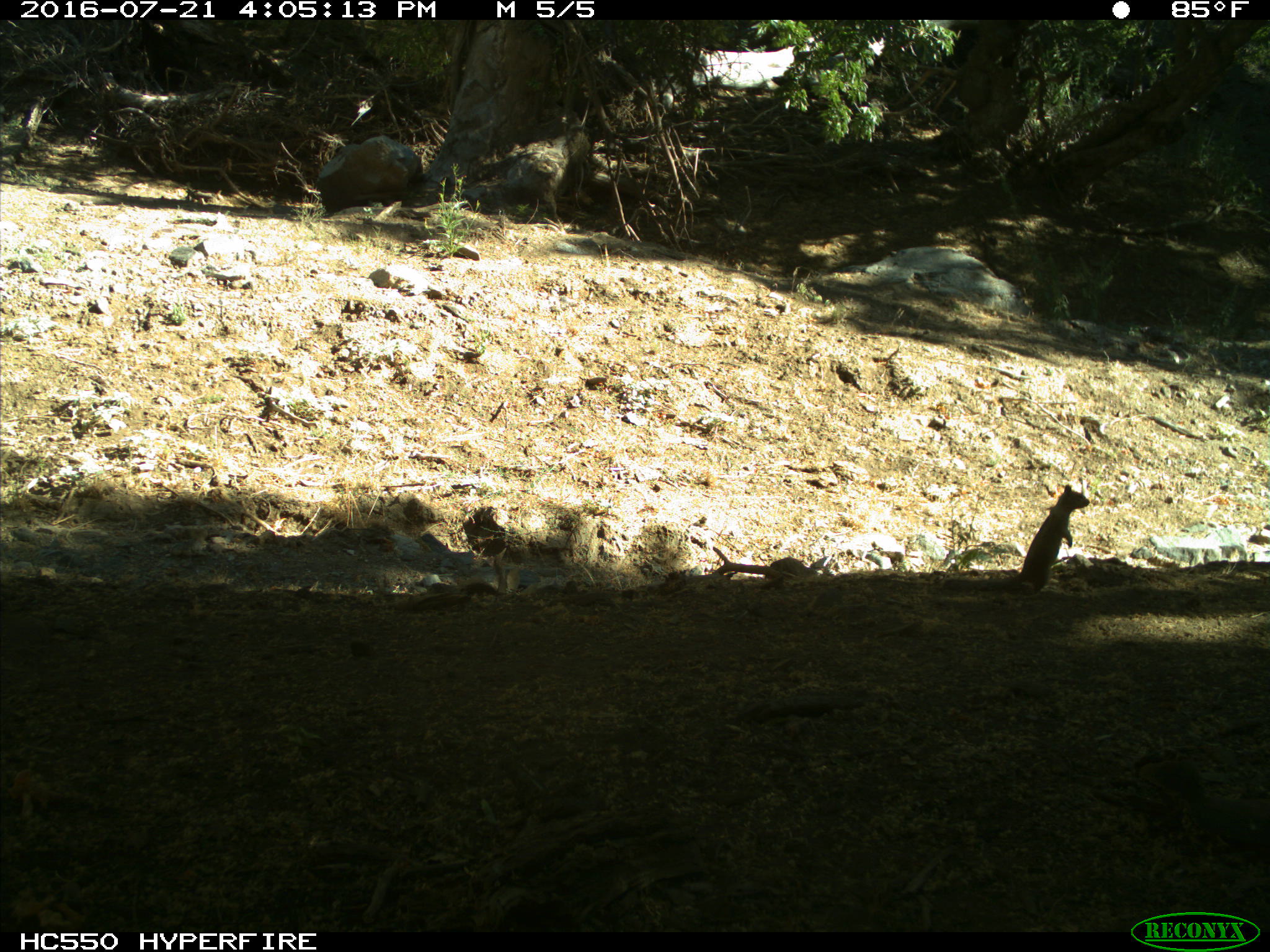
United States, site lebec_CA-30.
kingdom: Animalia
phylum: Chordata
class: Mammalia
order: Rodentia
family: Sciuridae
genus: Otospermophilus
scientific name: Otospermophilus beecheyi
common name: california ground squirrel